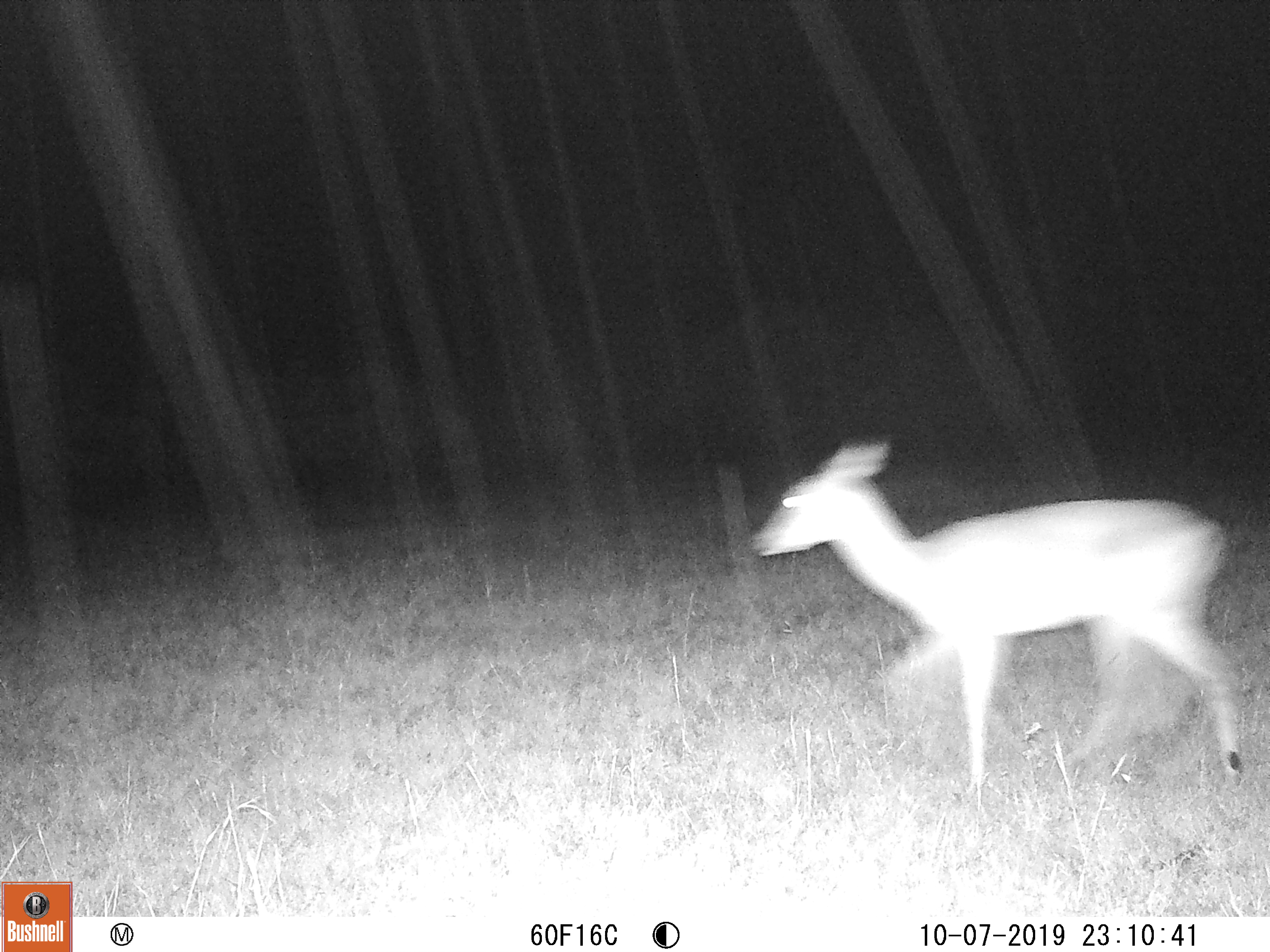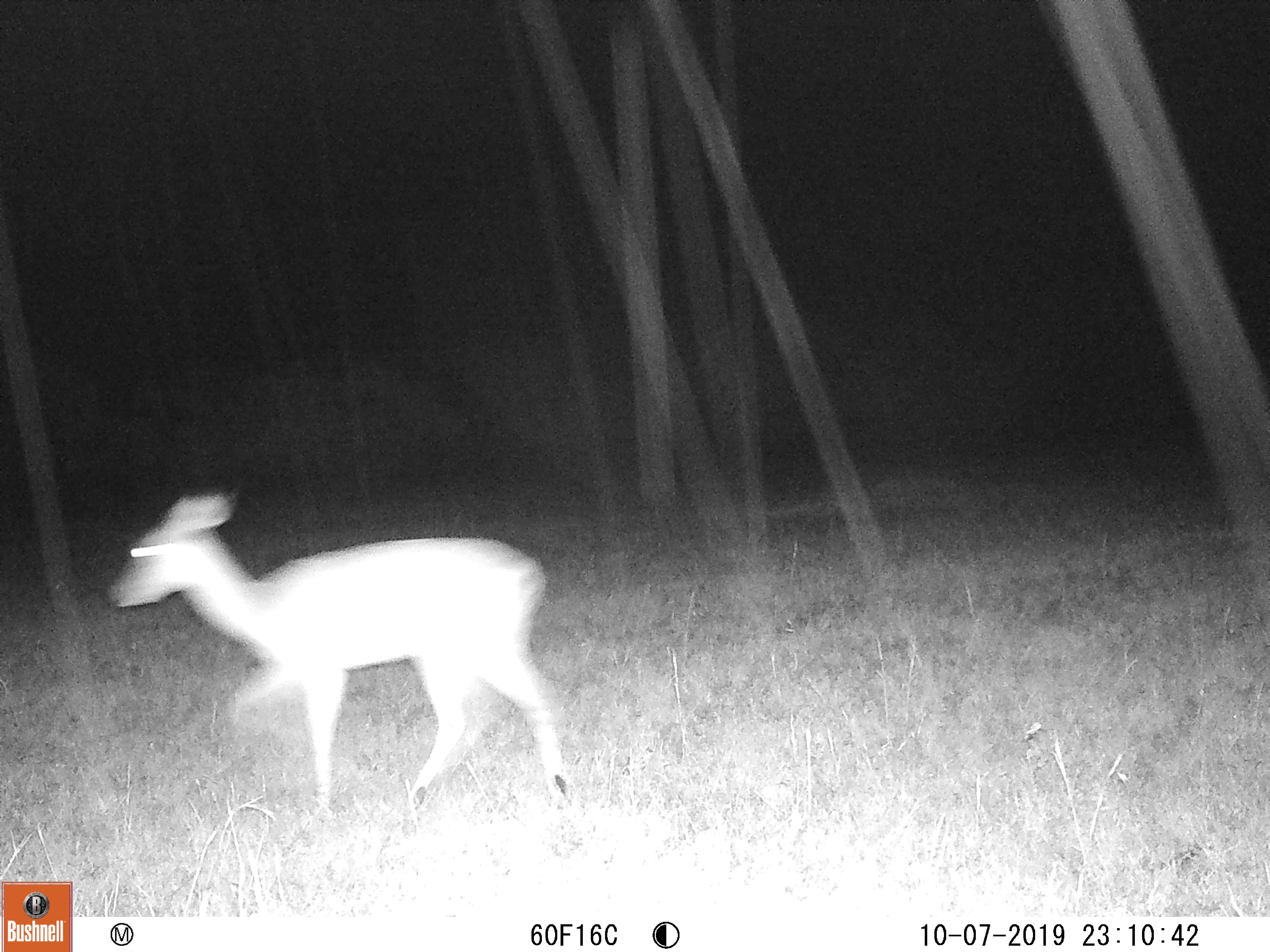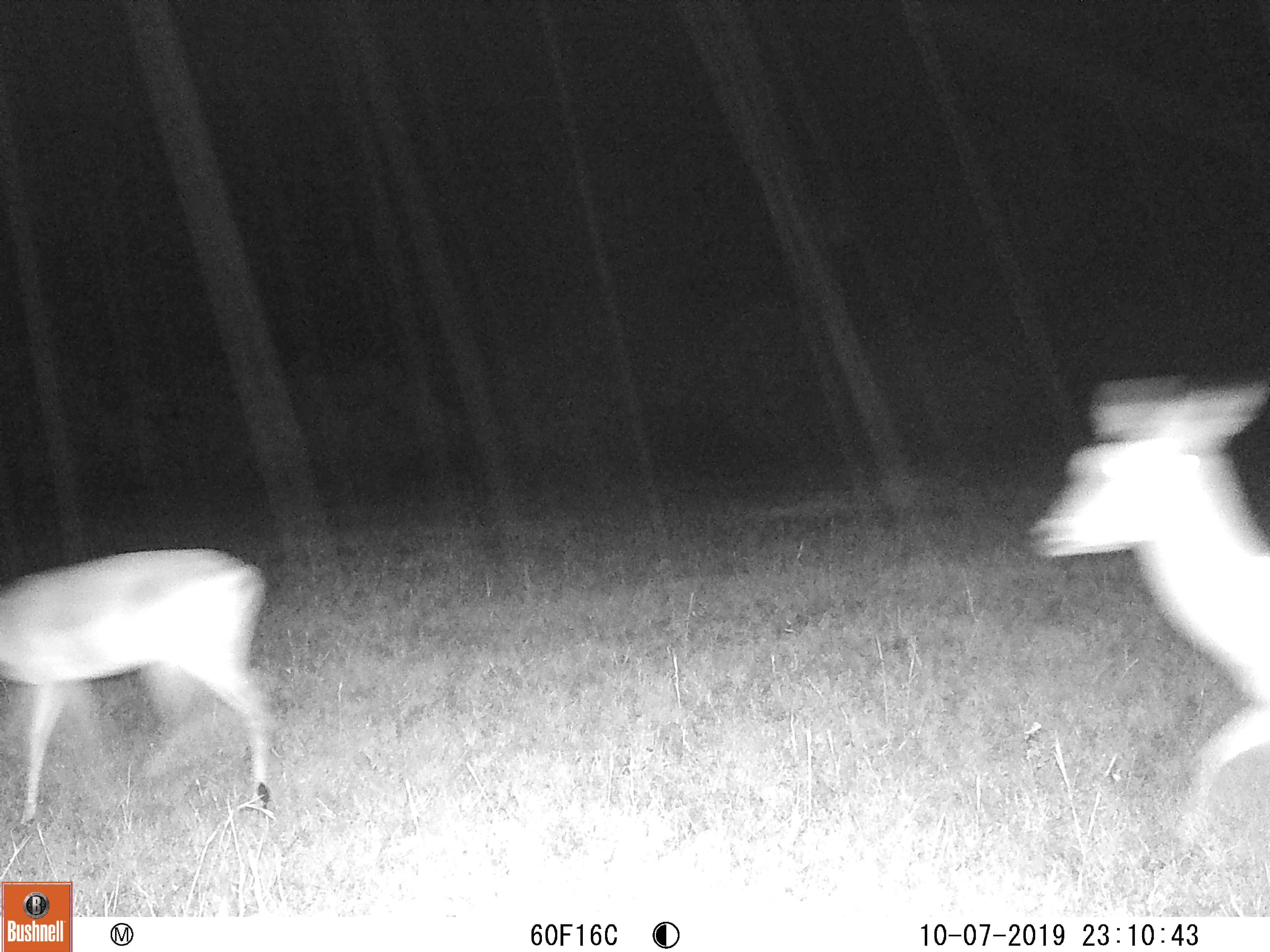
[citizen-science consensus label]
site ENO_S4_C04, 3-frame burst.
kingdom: Animalia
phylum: Chordata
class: Mammalia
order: Artiodactyla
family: Bovidae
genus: Aepyceros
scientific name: Aepyceros melampus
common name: impala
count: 2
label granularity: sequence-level